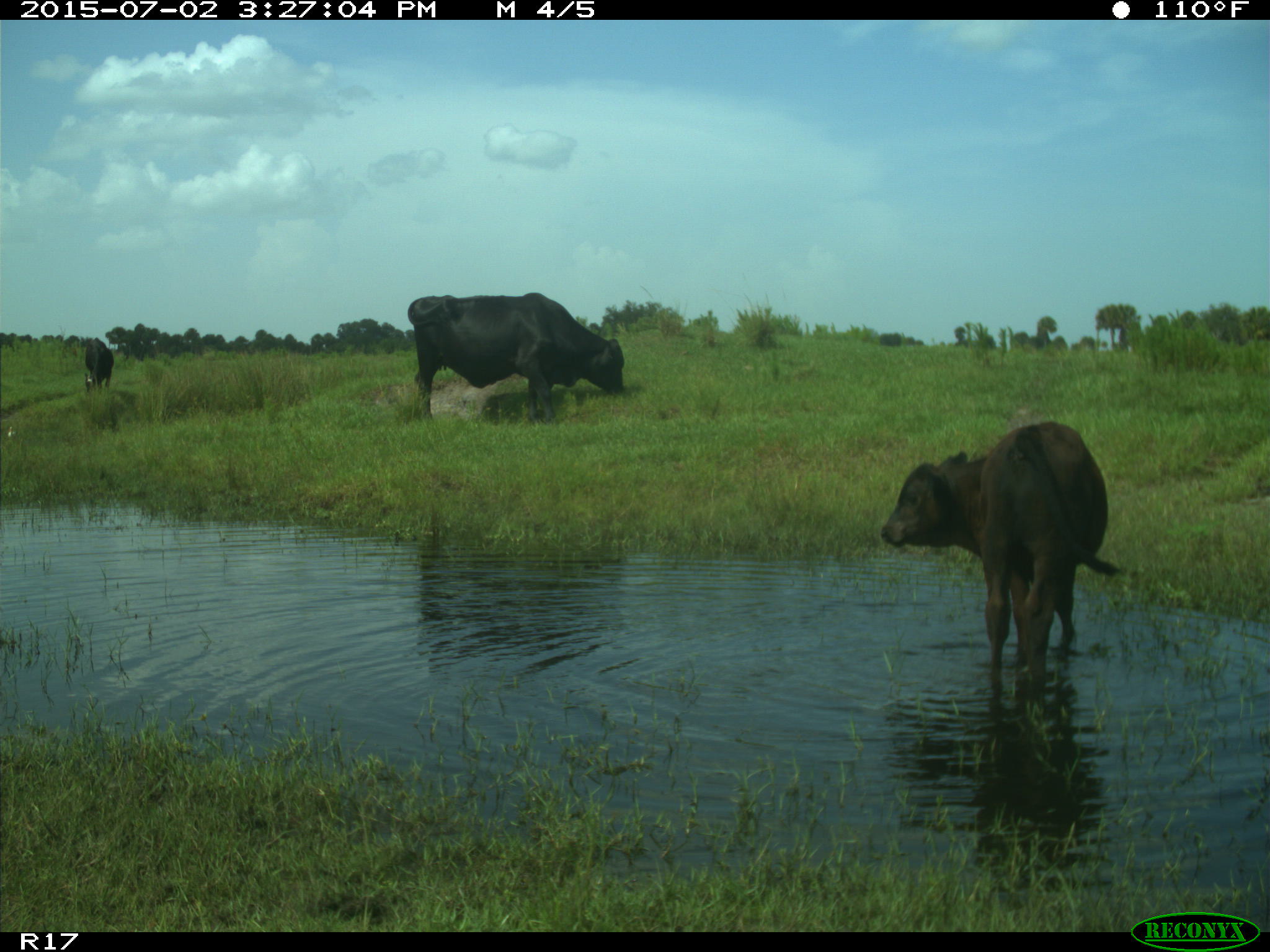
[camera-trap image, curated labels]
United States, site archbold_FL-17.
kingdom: Animalia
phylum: Chordata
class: Mammalia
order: Artiodactyla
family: Bovidae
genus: Bos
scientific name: Bos taurus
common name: domestic cow